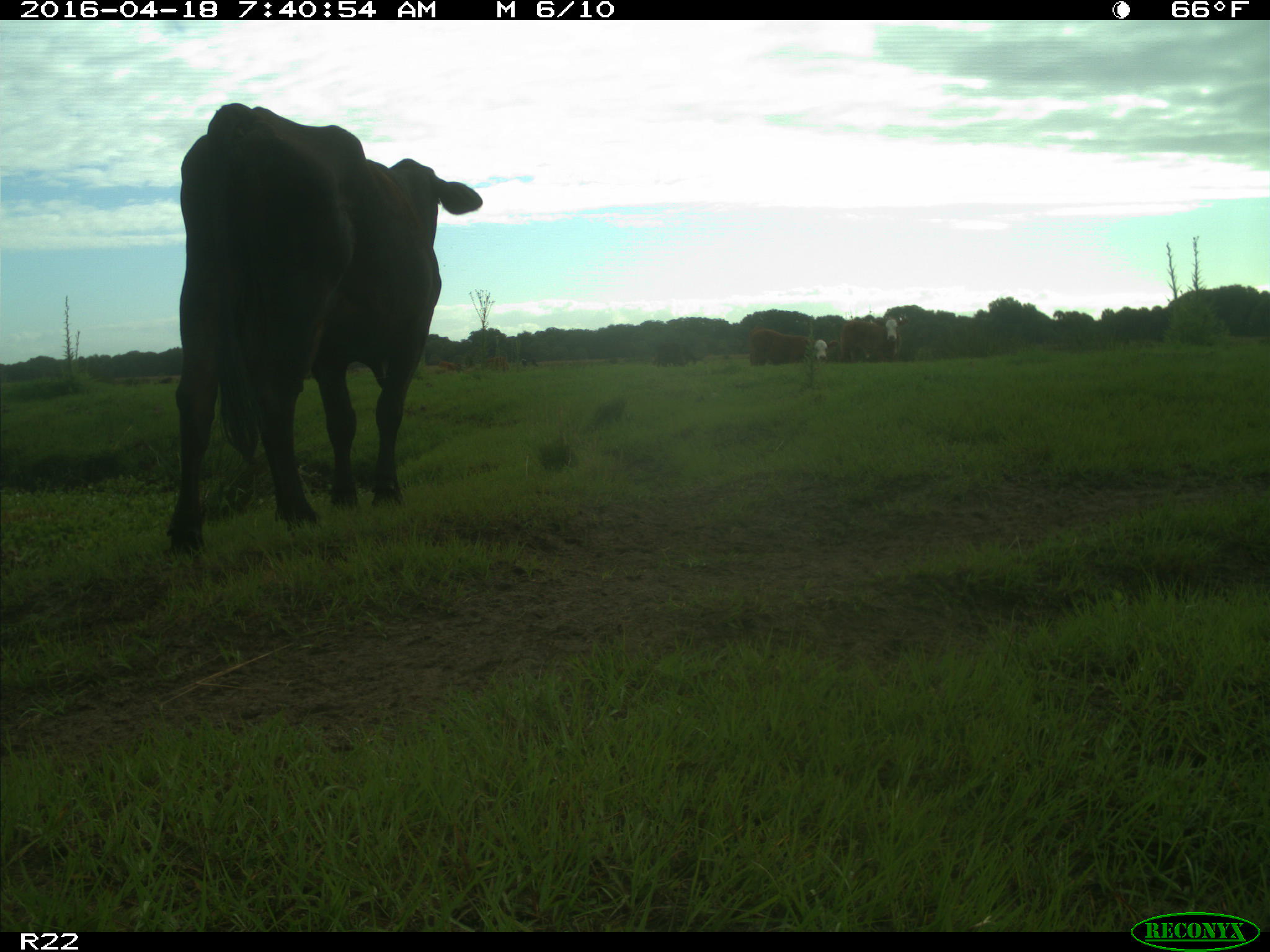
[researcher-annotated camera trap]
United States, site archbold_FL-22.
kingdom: Animalia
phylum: Chordata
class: Mammalia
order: Artiodactyla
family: Bovidae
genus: Bos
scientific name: Bos taurus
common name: domestic cow